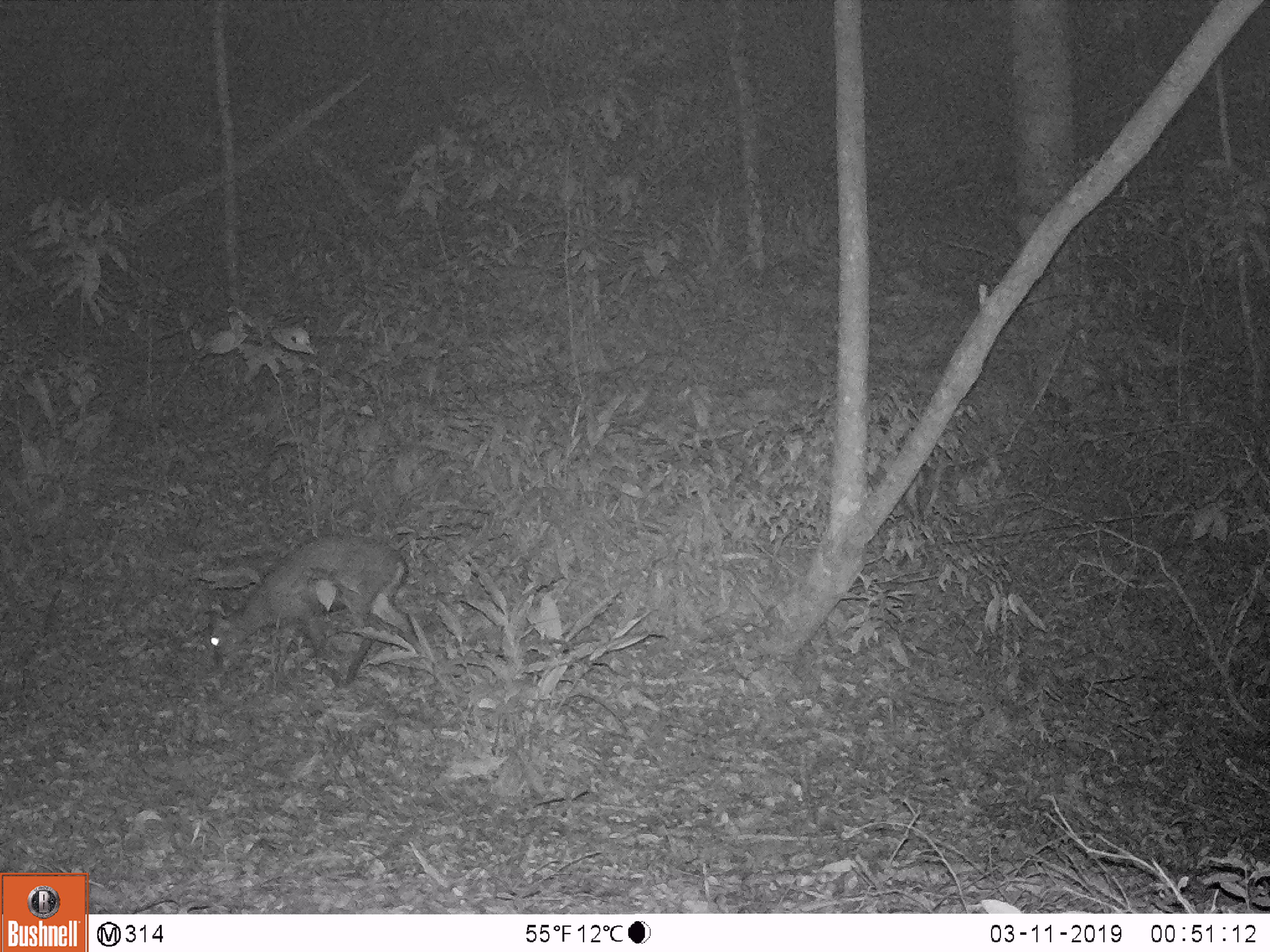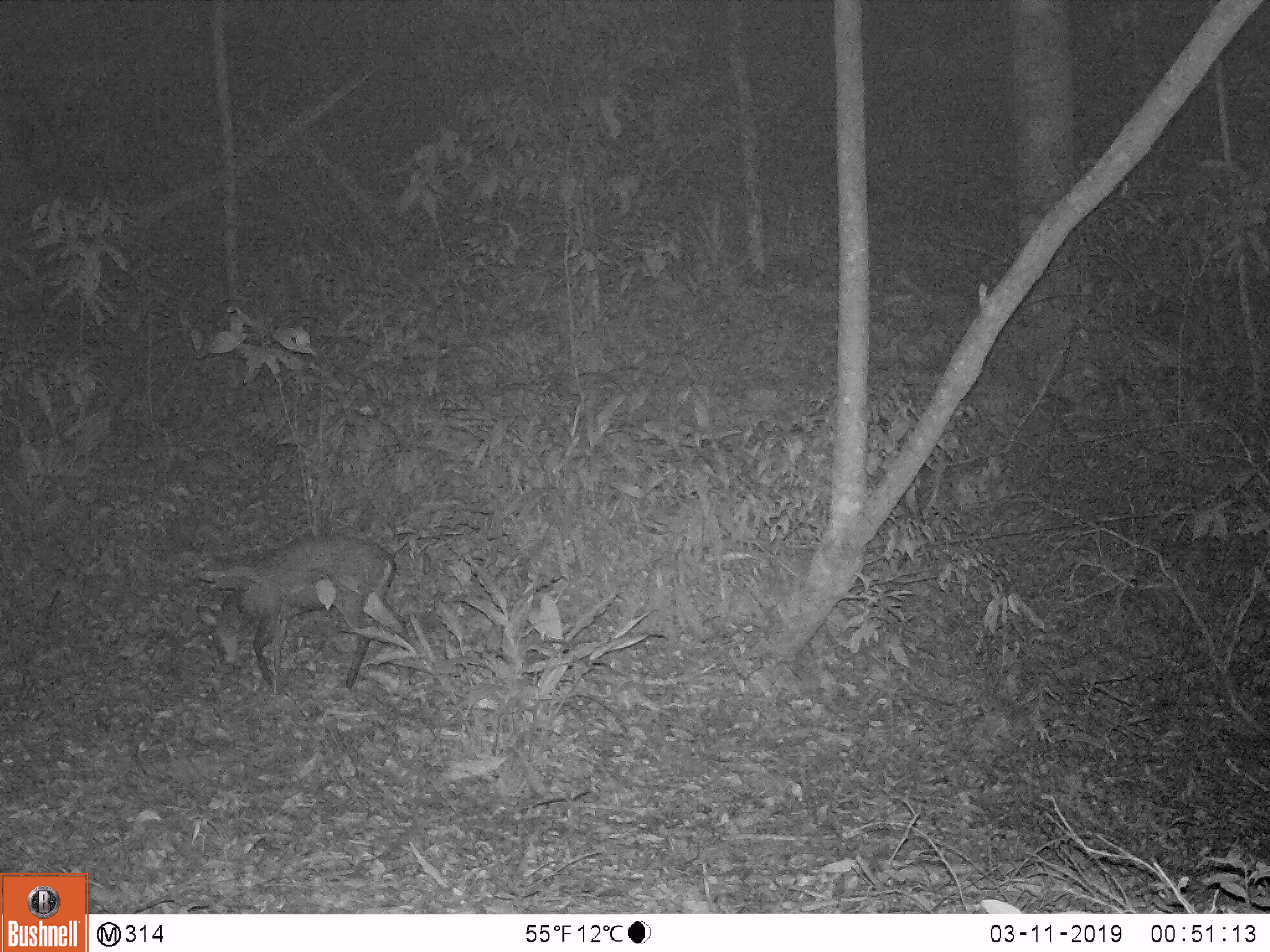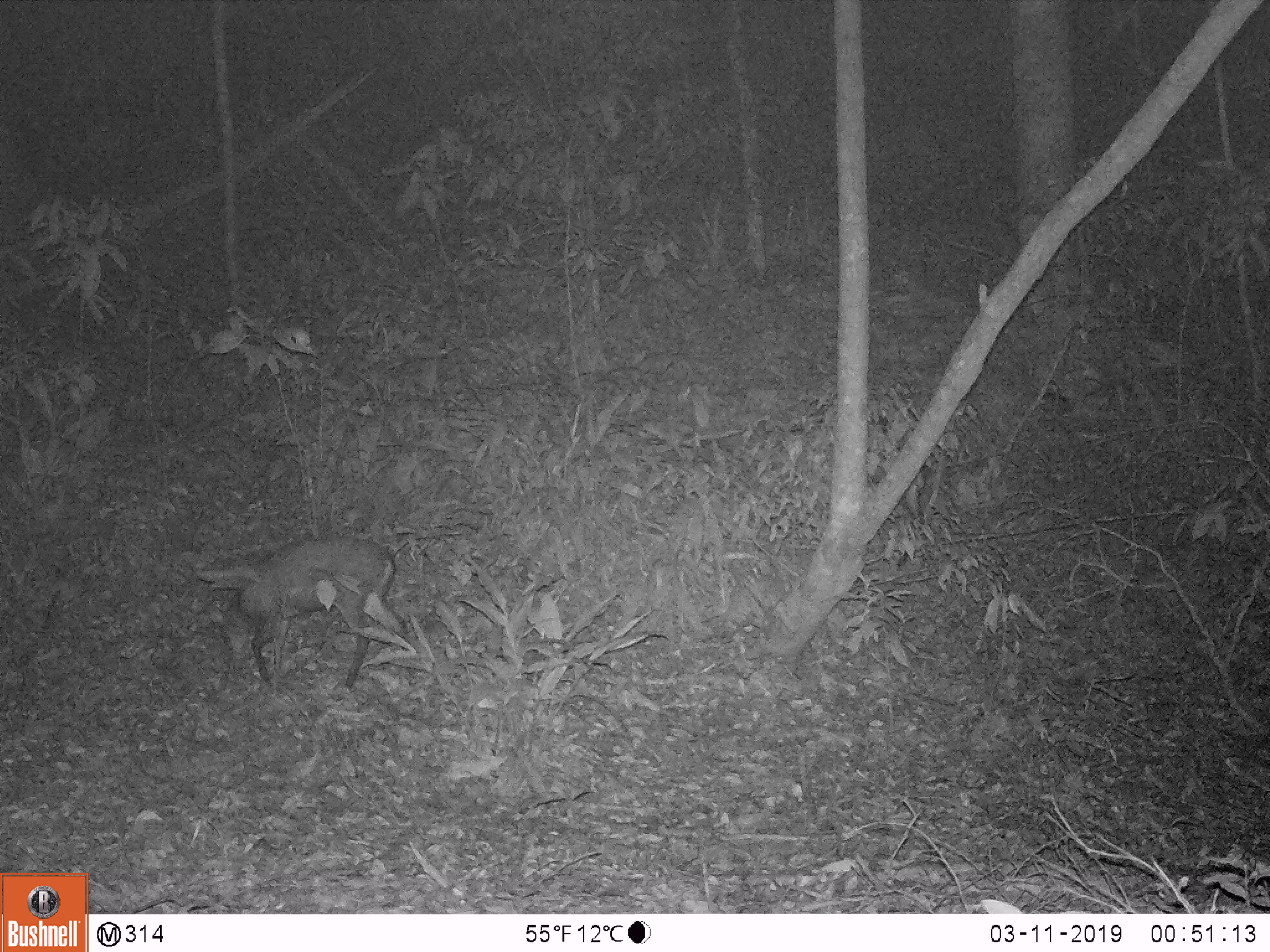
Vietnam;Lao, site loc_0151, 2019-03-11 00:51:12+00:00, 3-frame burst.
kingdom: Animalia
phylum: Chordata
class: Mammalia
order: Artiodactyla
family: Cervidae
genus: Muntiacus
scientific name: Muntiacus rooseveltorum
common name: roosevelt's muntjac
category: roosevelts muntjac group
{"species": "roosevelts muntjac group (roosevelt's muntjac) (Muntiacus rooseveltorum)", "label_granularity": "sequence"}